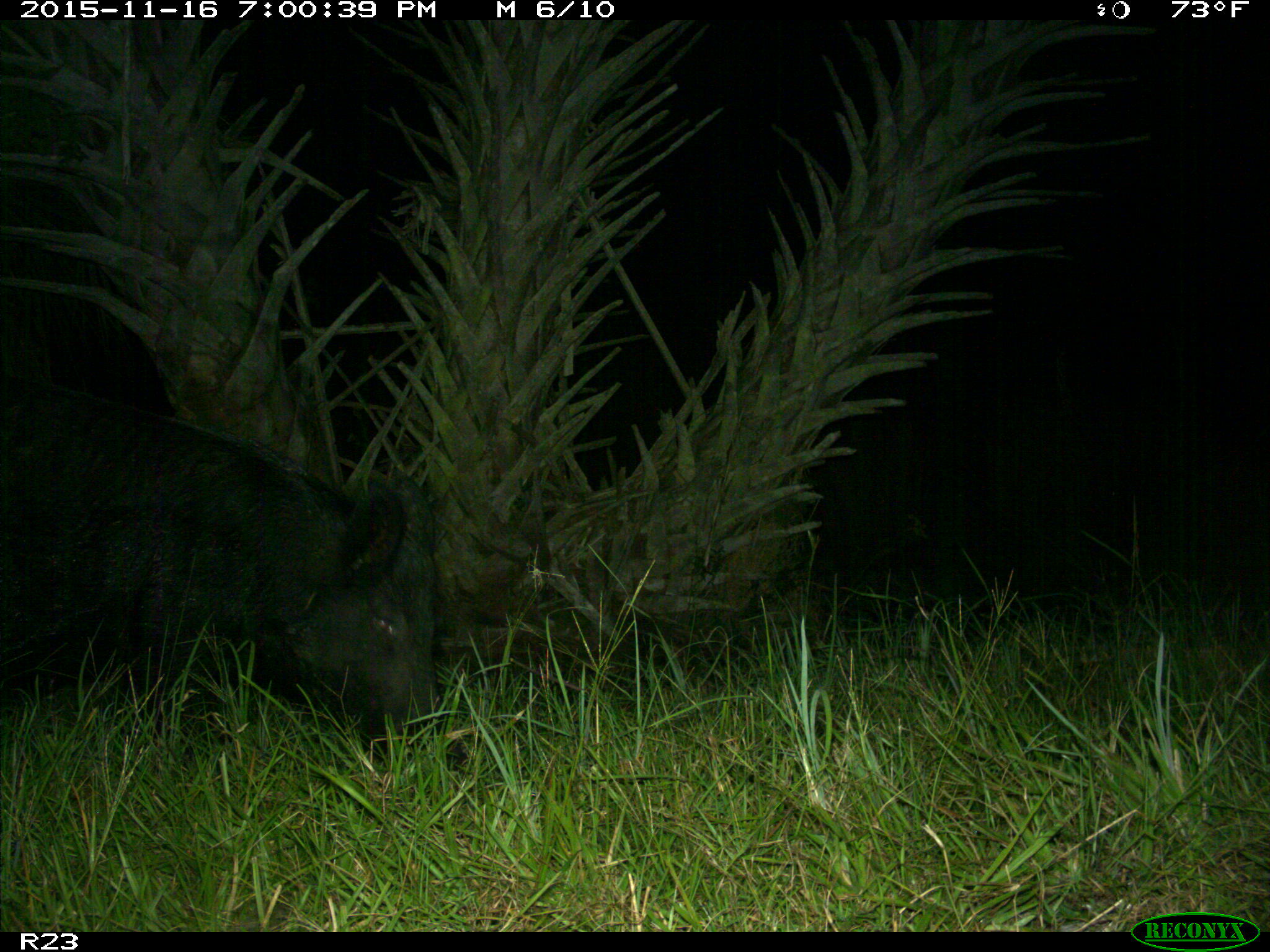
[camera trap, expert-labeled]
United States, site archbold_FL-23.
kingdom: Animalia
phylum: Chordata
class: Mammalia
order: Artiodactyla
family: Suidae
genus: Sus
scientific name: Sus scrofa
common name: wild boar